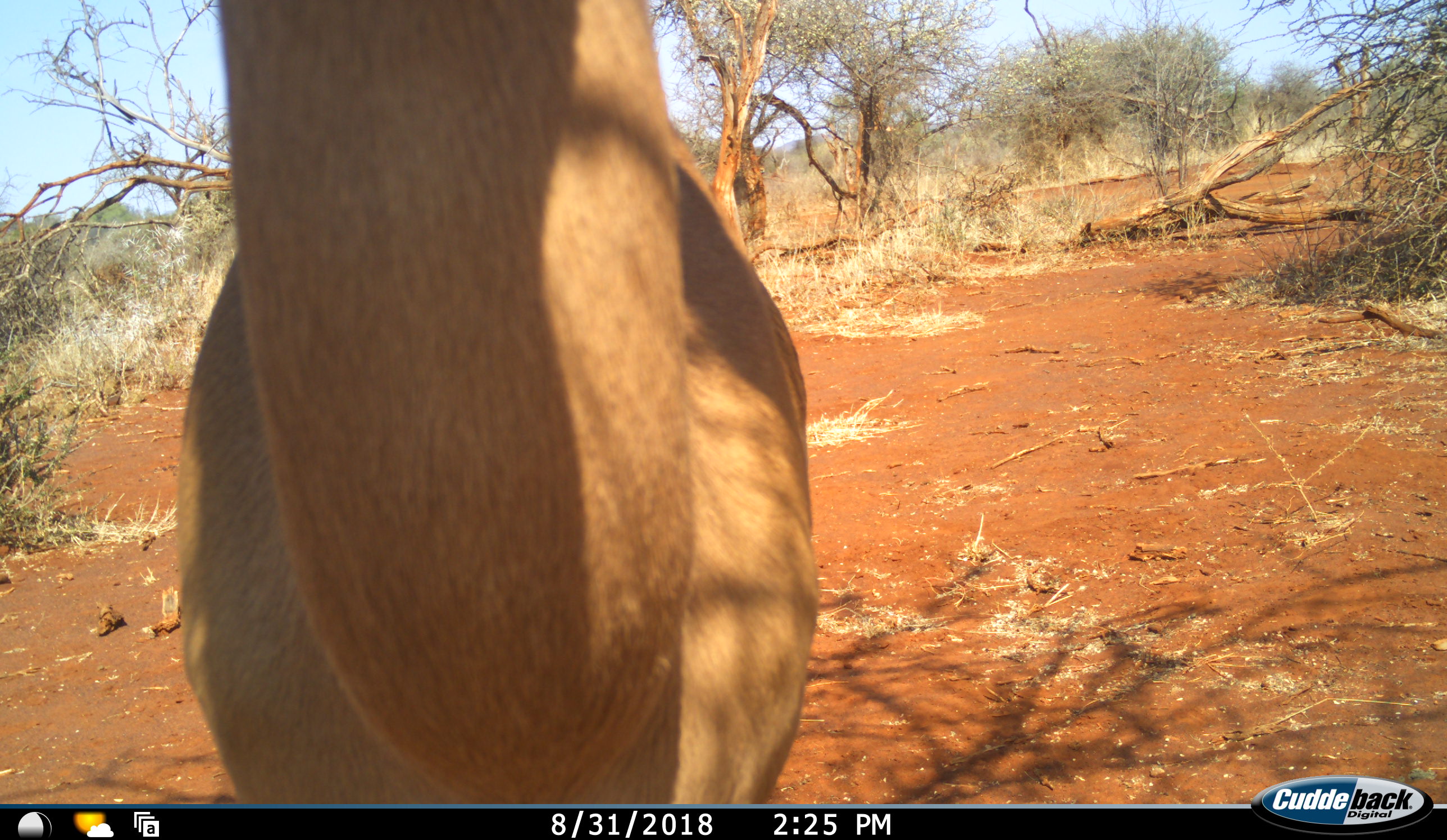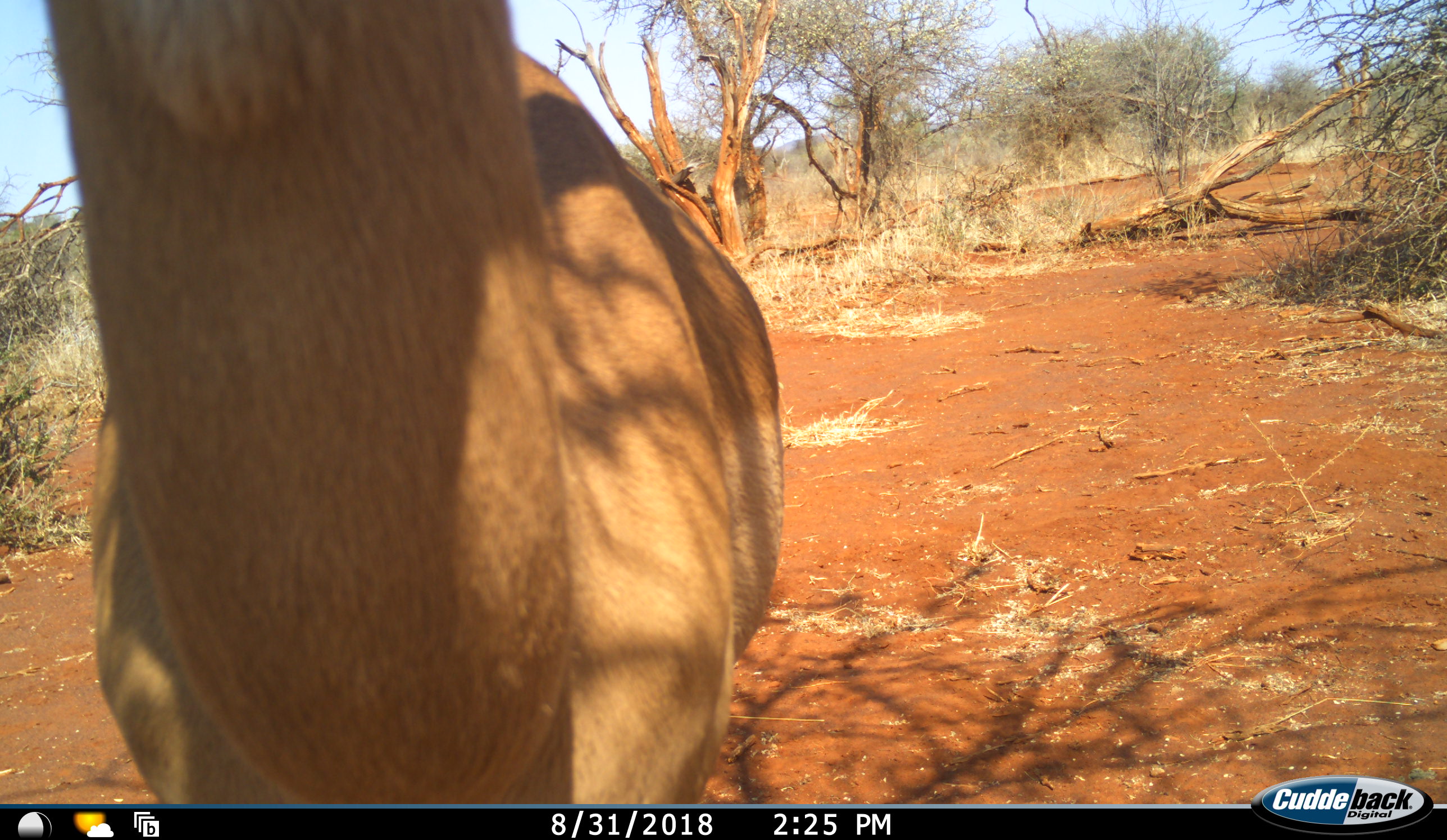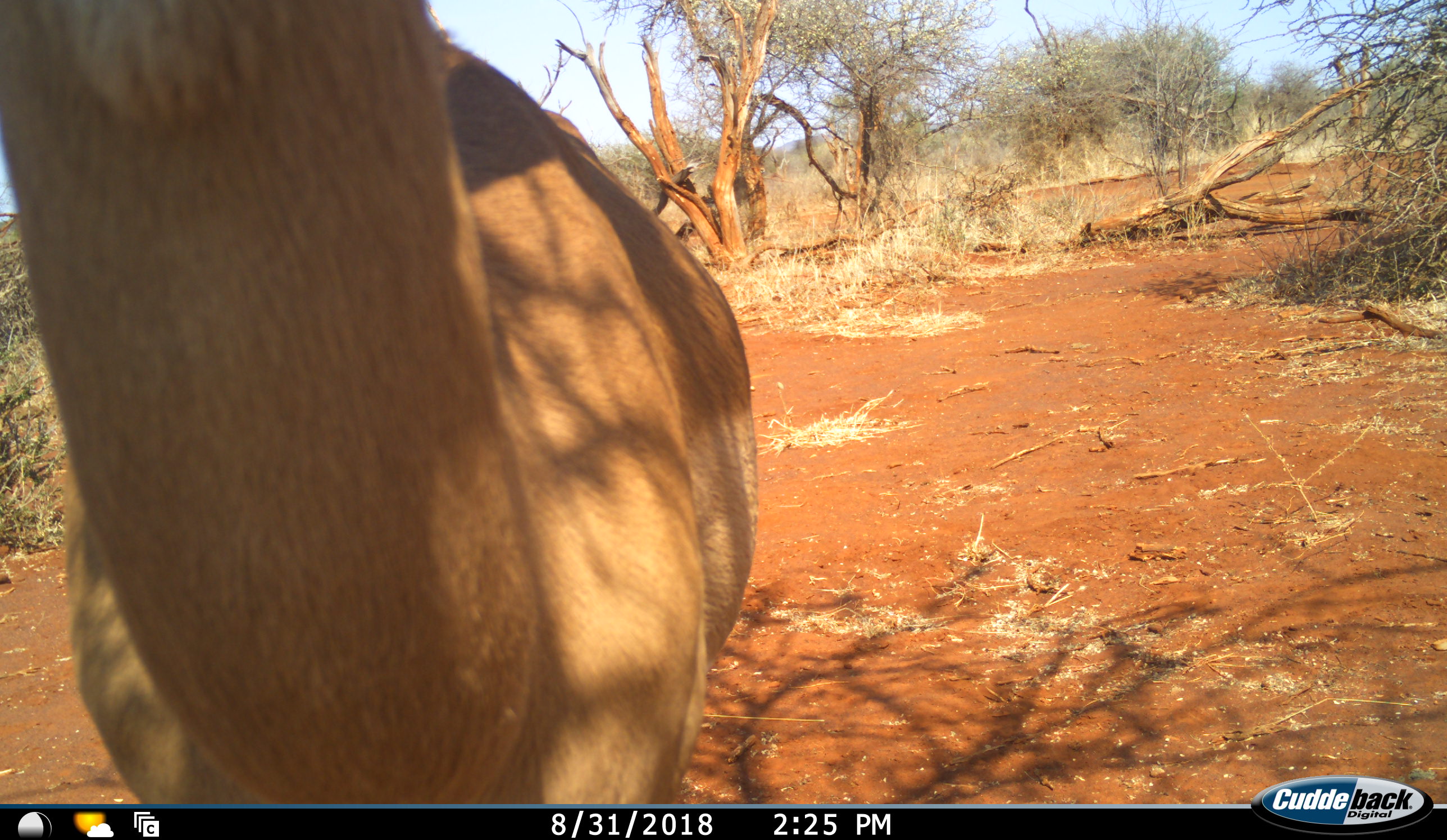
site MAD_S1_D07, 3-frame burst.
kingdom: Animalia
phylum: Chordata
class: Mammalia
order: Artiodactyla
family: Bovidae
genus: Aepyceros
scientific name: Aepyceros melampus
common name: impala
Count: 1.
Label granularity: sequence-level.